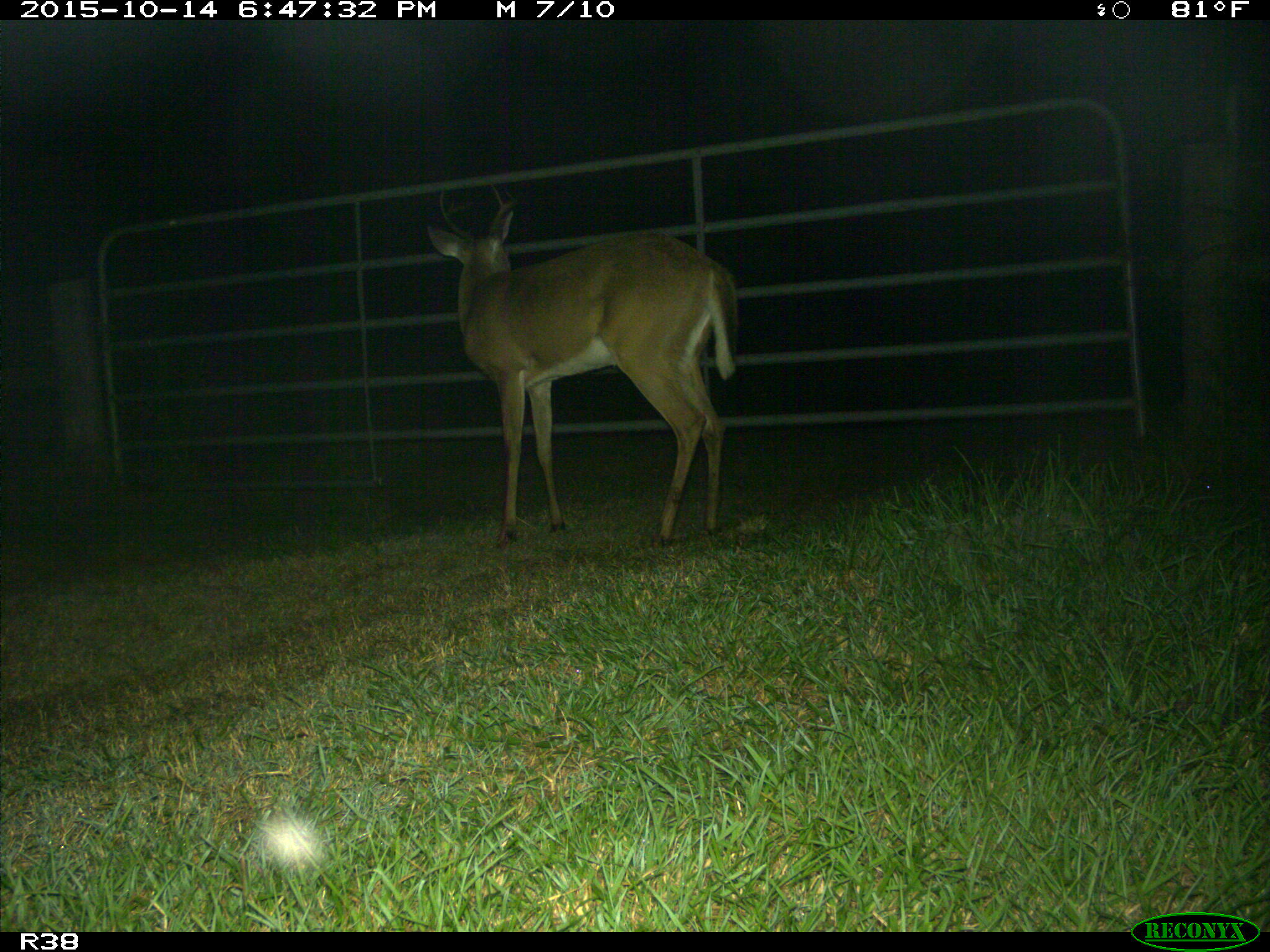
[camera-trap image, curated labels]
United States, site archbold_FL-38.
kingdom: Animalia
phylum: Chordata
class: Mammalia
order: Artiodactyla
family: Cervidae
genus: Odocoileus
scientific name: Odocoileus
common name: deer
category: unidentified deer